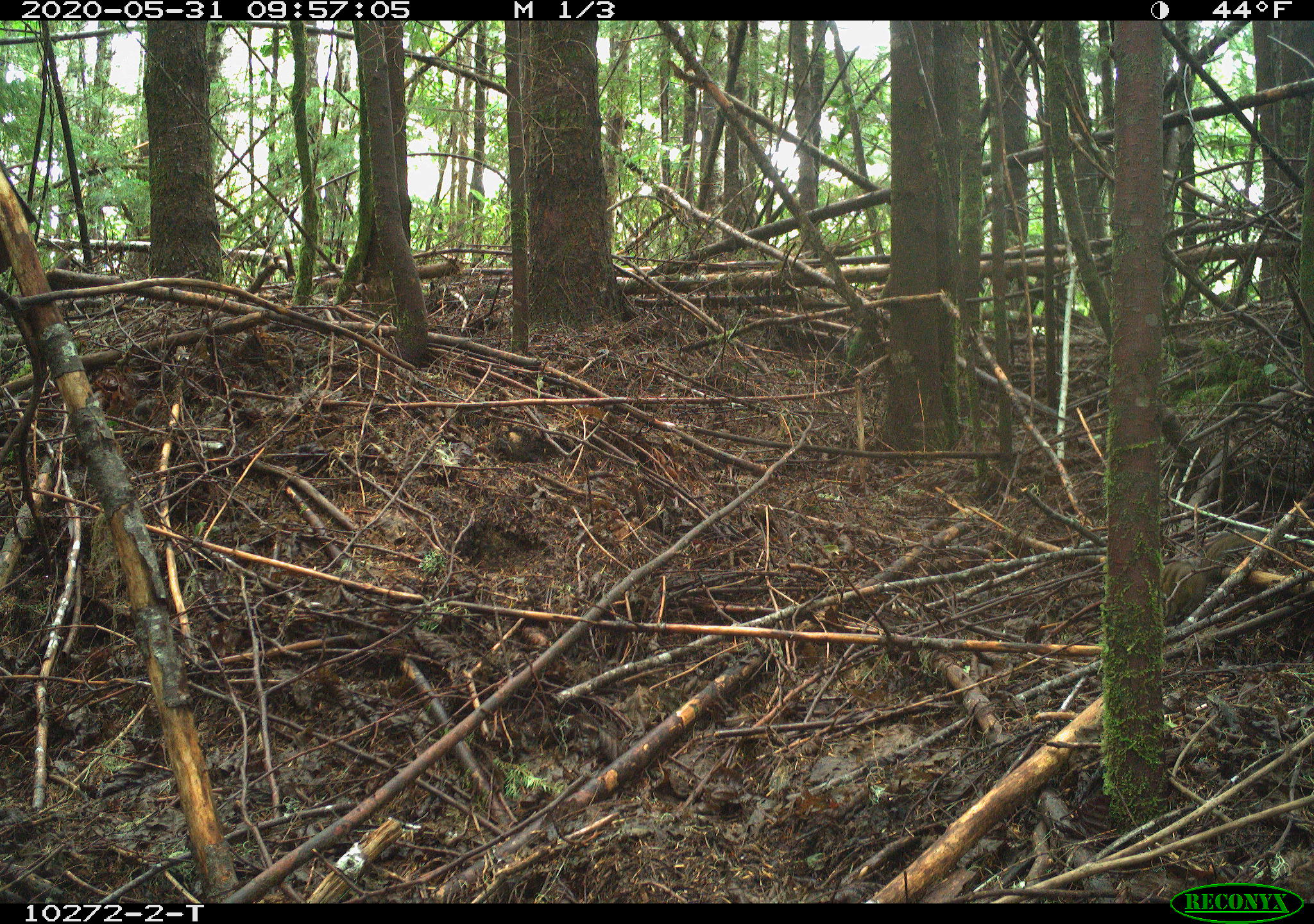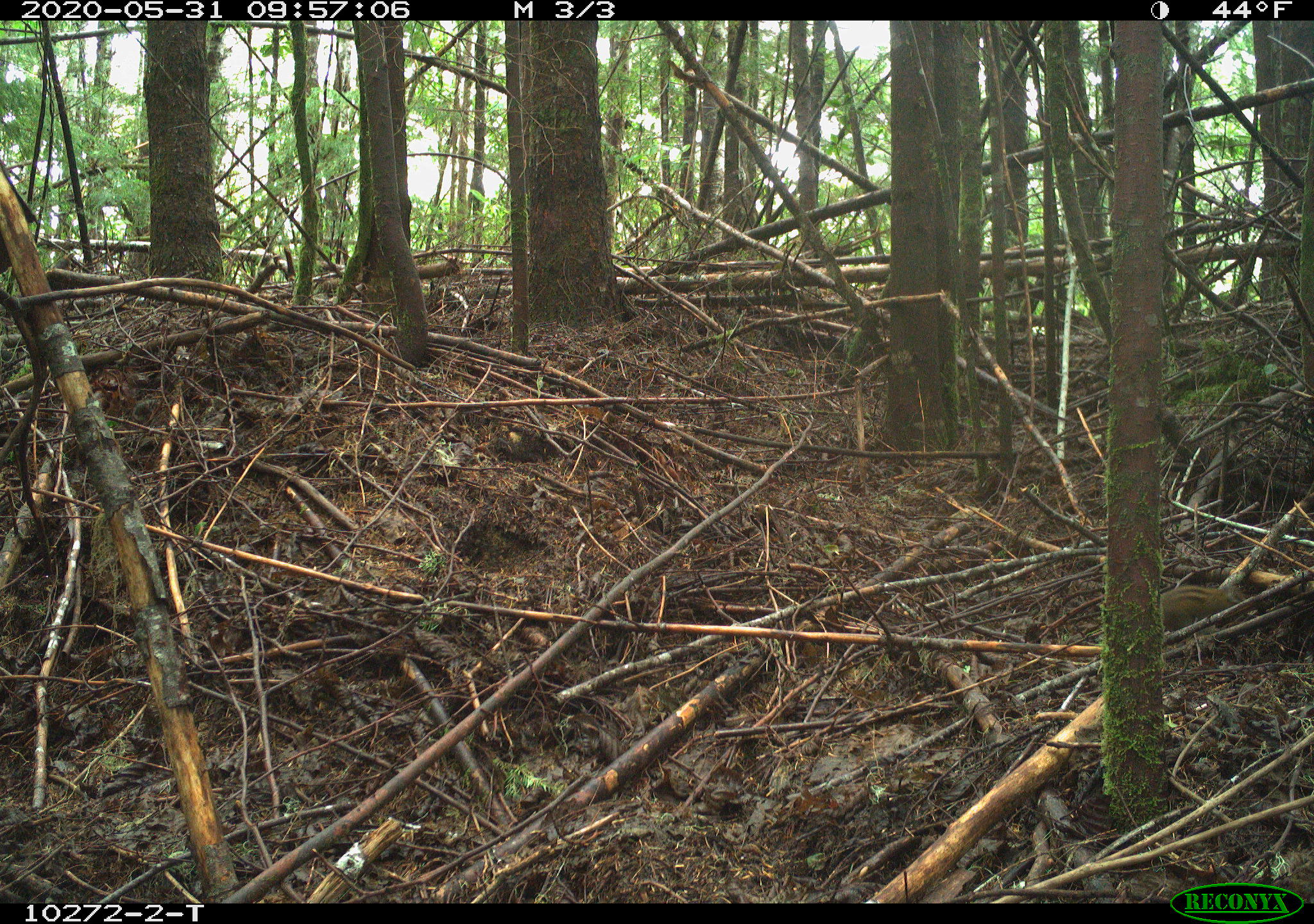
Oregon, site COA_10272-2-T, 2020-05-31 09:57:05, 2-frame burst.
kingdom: Animalia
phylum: Chordata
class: Mammalia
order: Rodentia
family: Sciuridae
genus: Neotamias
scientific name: Neotamias townsendii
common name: townsend's chipmunk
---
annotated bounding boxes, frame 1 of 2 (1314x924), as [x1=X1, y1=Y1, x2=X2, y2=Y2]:
townsend's chipmunk: [x1=1162, y1=527, x2=1266, y2=625]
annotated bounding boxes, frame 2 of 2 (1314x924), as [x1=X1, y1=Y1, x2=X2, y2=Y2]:
townsend's chipmunk: [x1=1161, y1=580, x2=1256, y2=633]